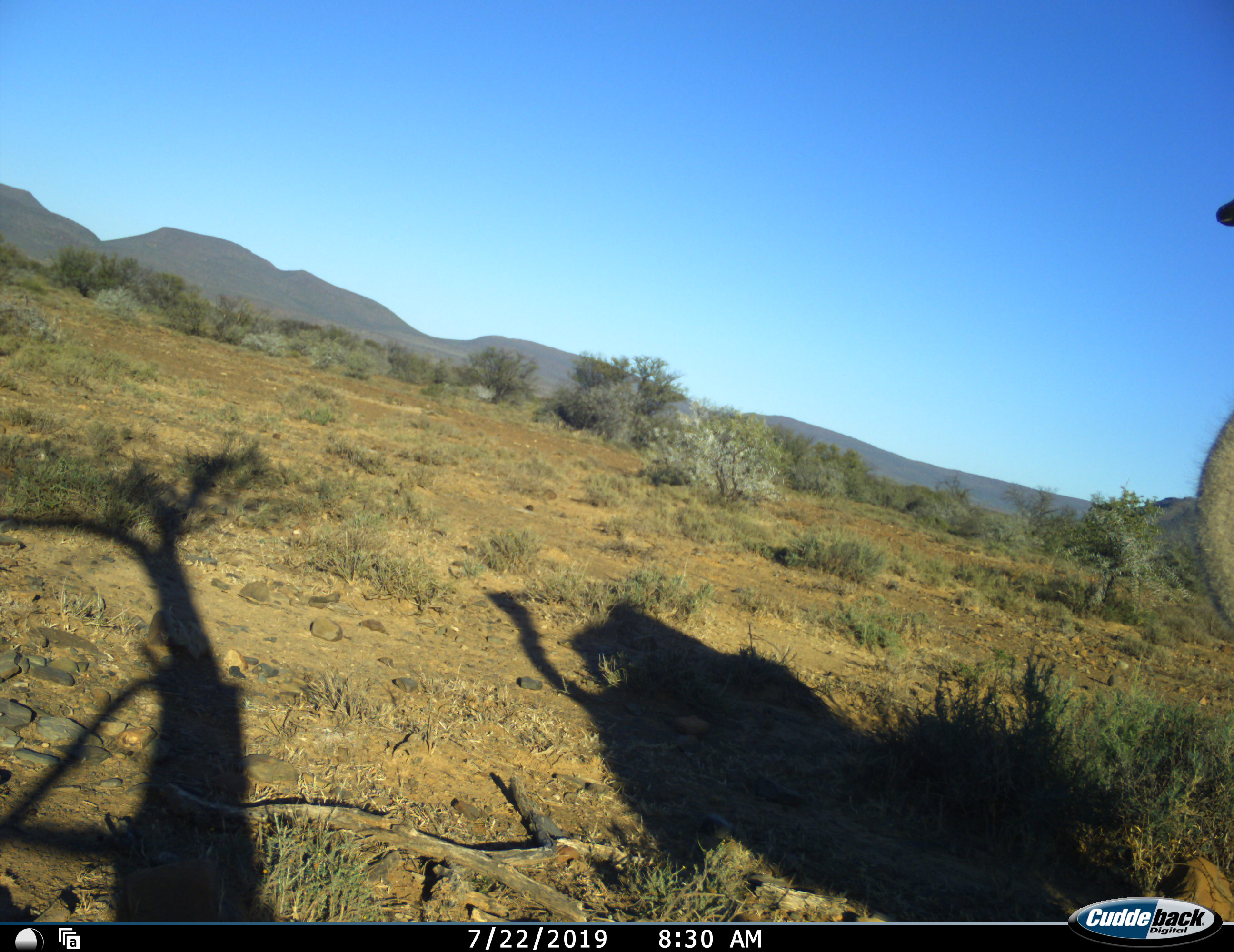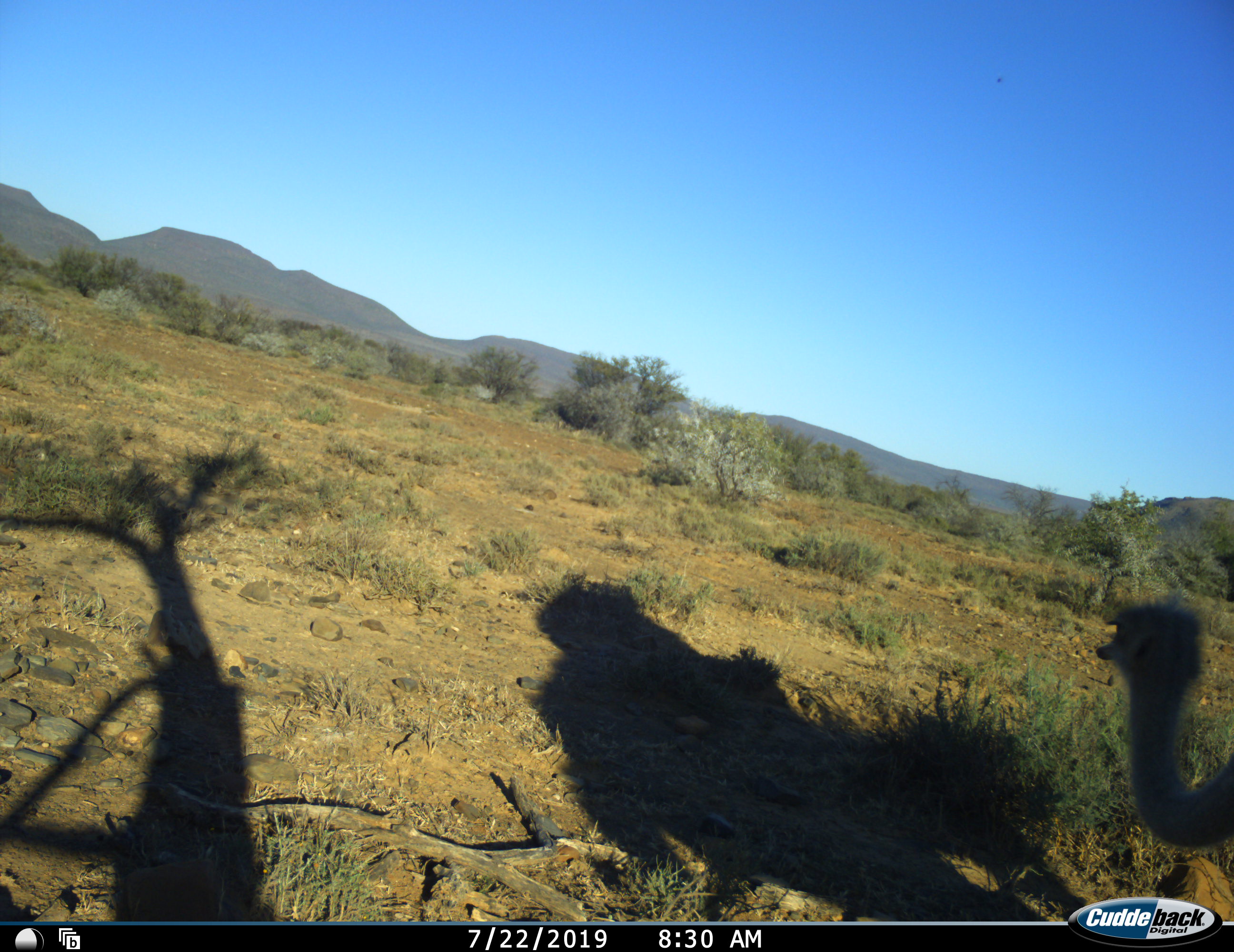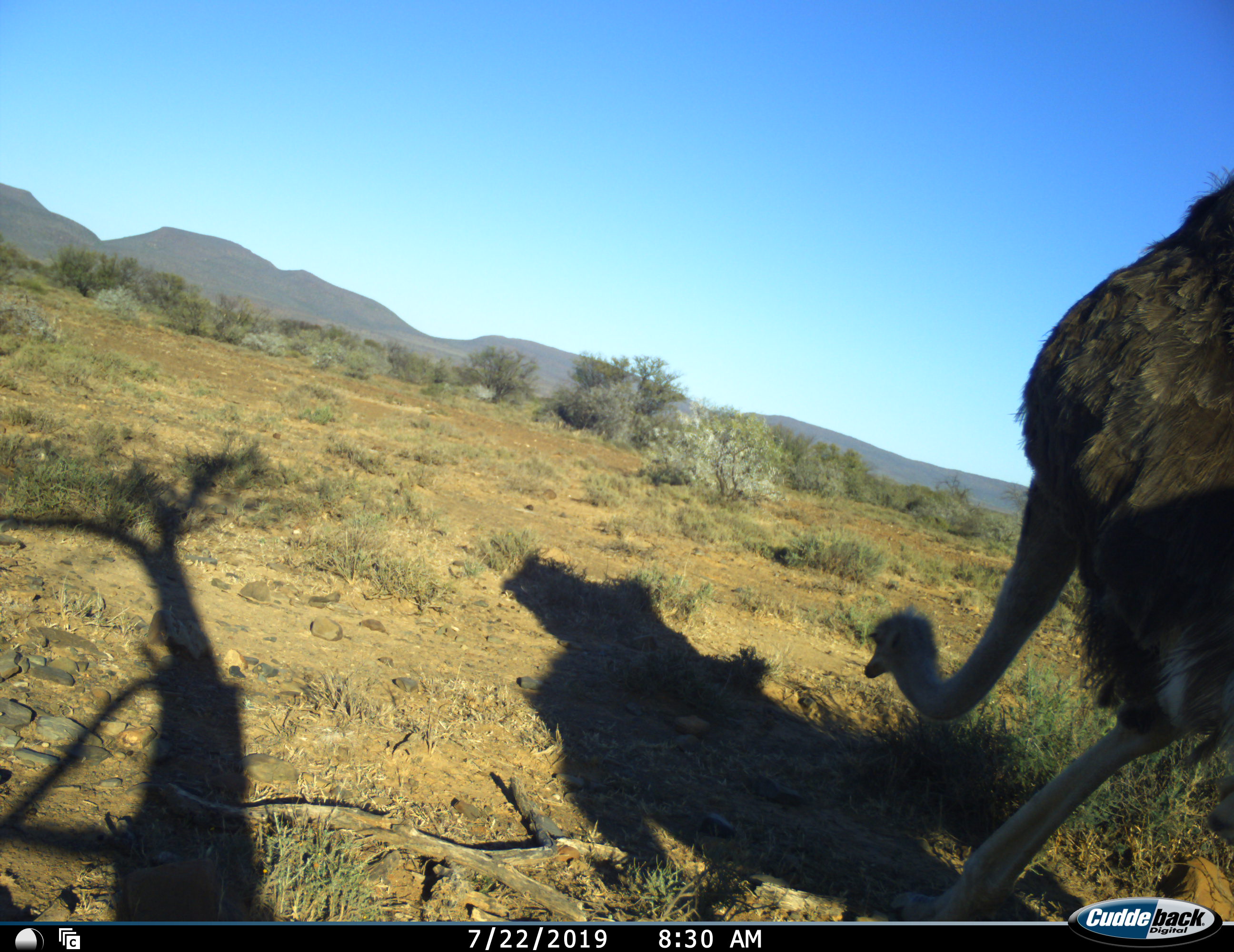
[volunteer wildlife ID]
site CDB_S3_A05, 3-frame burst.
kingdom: Animalia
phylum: Chordata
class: Aves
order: Struthioniformes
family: Struthionidae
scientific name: Struthionidae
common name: ostrich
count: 1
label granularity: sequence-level